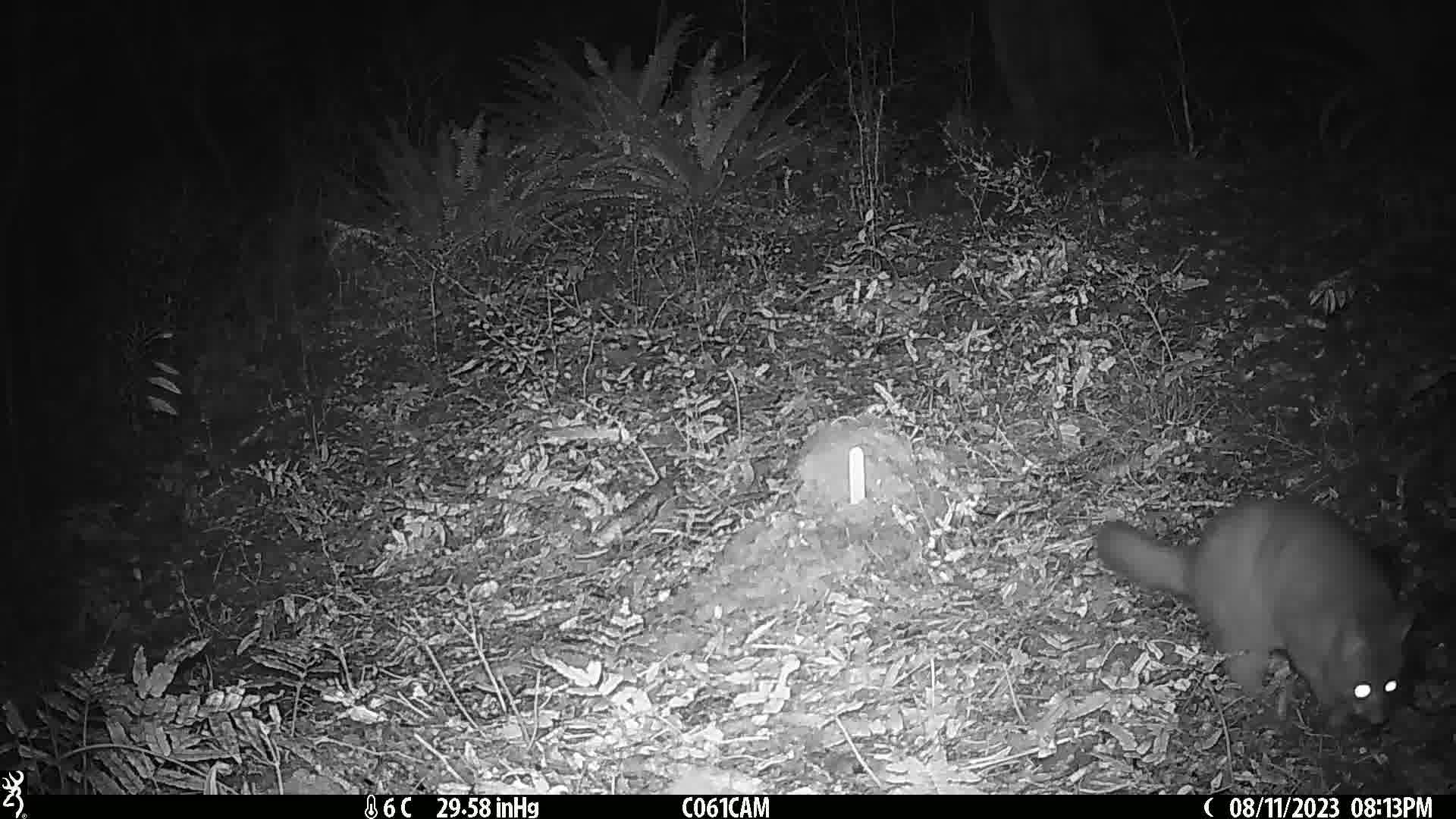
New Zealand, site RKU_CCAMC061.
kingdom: Animalia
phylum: Chordata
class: Mammalia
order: Diprotodontia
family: Phalangeridae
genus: Trichosurus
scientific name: Trichosurus vulpecula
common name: common brushtail possum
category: possum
Possum (common brushtail possum) (Trichosurus vulpecula).